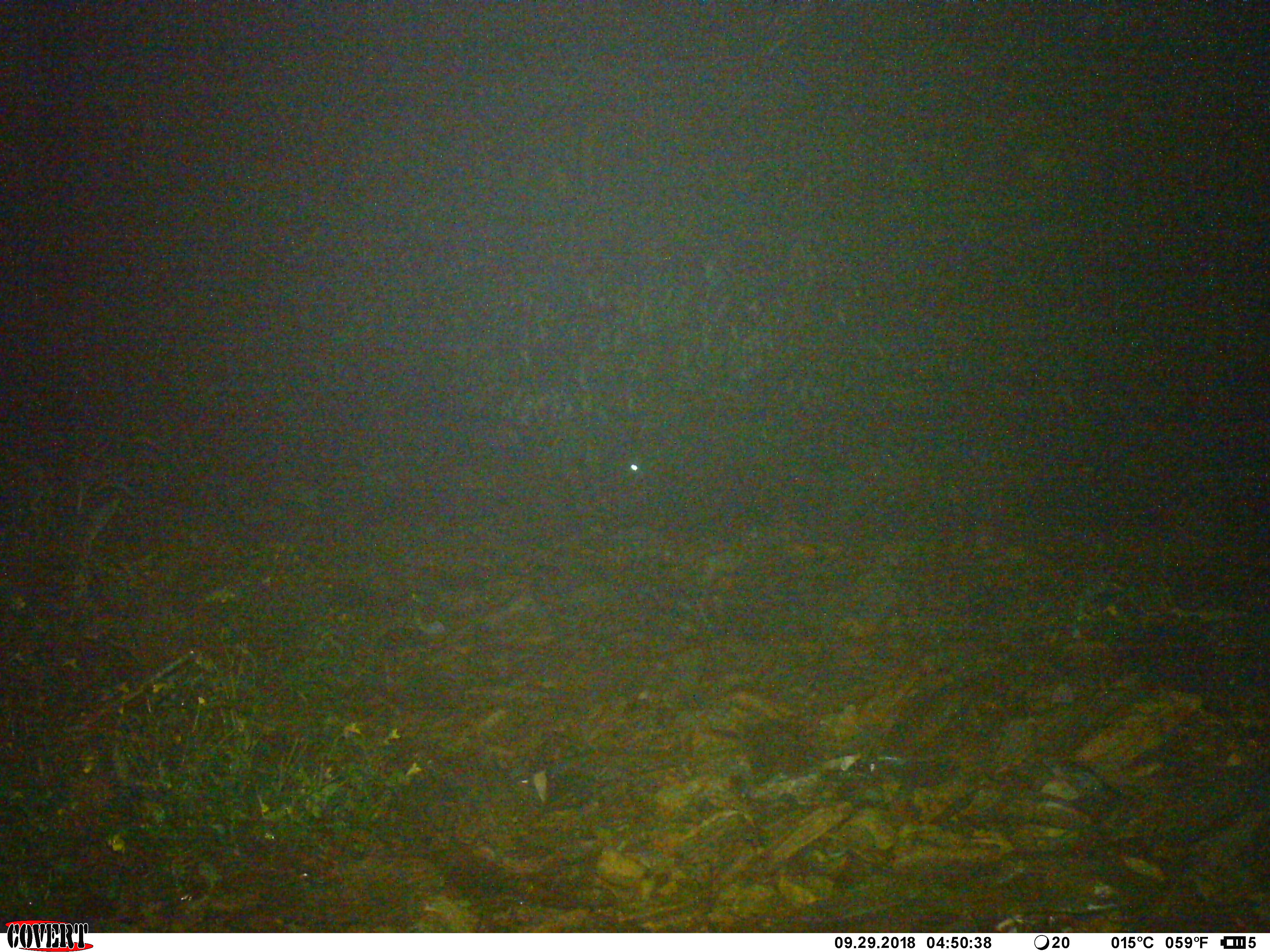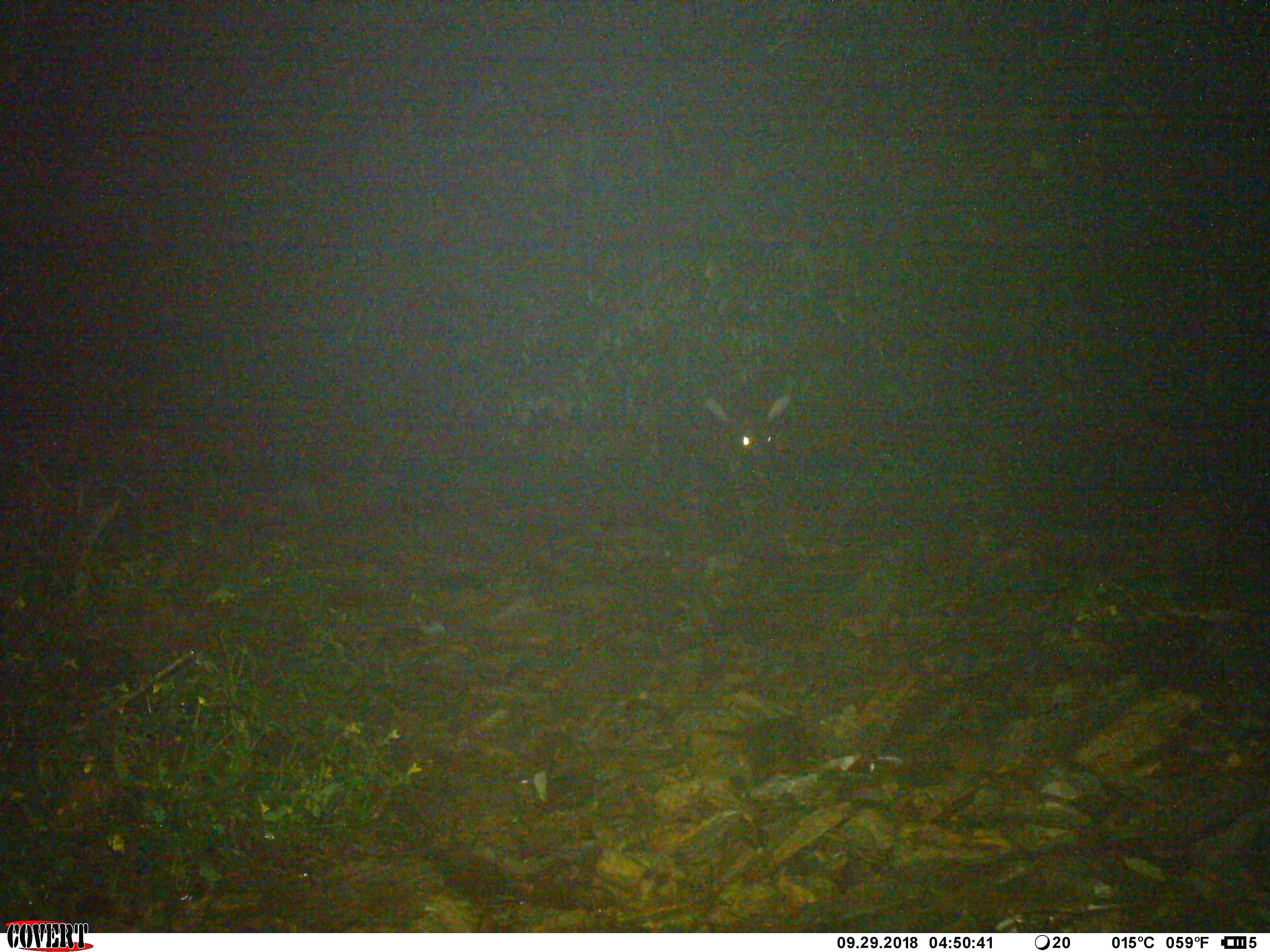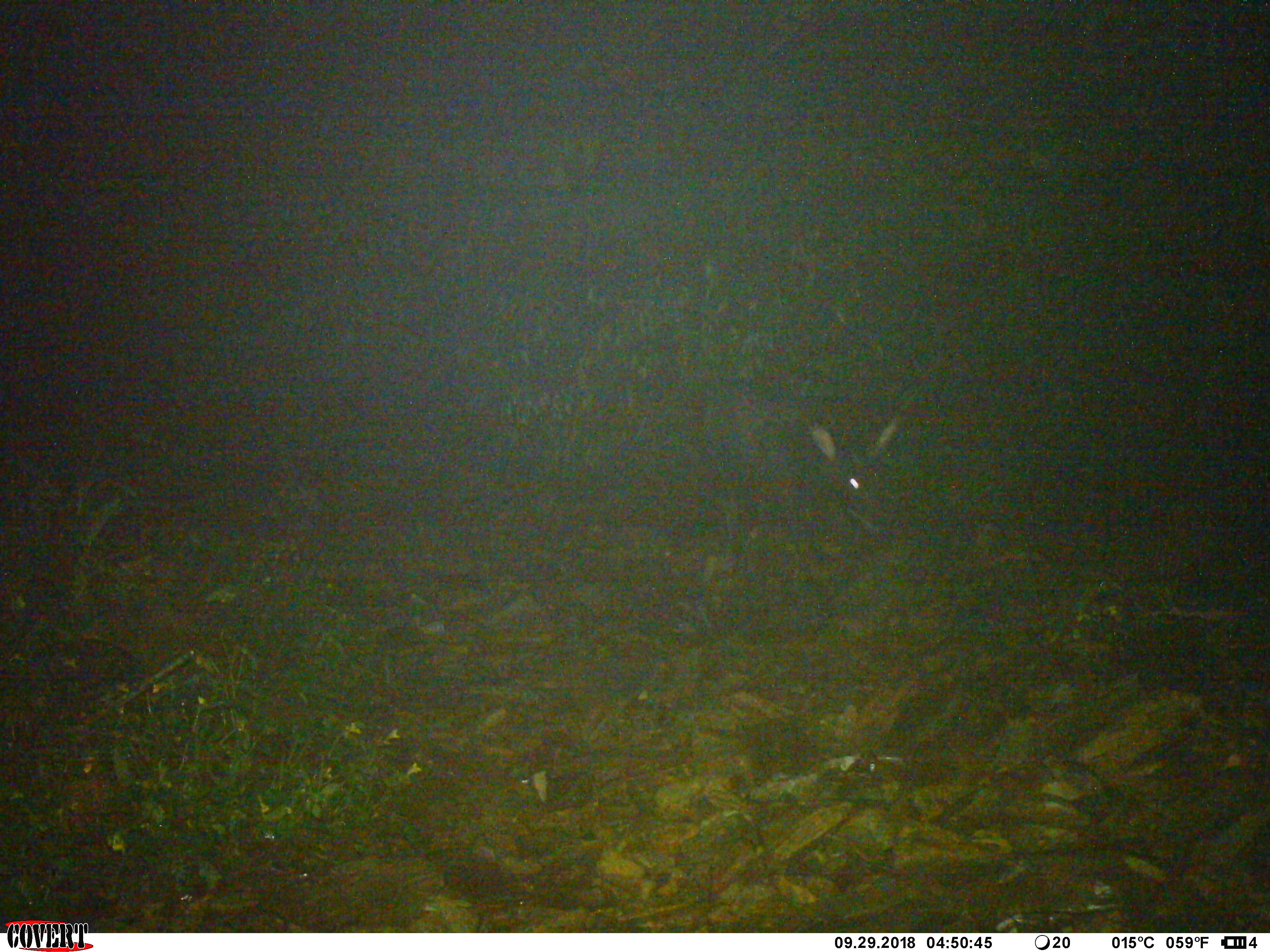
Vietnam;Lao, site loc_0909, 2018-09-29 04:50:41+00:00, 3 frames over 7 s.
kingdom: Animalia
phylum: Chordata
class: Mammalia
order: Artiodactyla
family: Bovidae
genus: Capricornis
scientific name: Capricornis sumatraensis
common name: chinese serow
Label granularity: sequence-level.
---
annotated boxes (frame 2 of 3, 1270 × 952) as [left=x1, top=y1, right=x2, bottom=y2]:
chinese serow: [left=696, top=392, right=797, bottom=542]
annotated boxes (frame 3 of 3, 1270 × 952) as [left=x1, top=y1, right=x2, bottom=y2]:
chinese serow: [left=698, top=378, right=901, bottom=604]